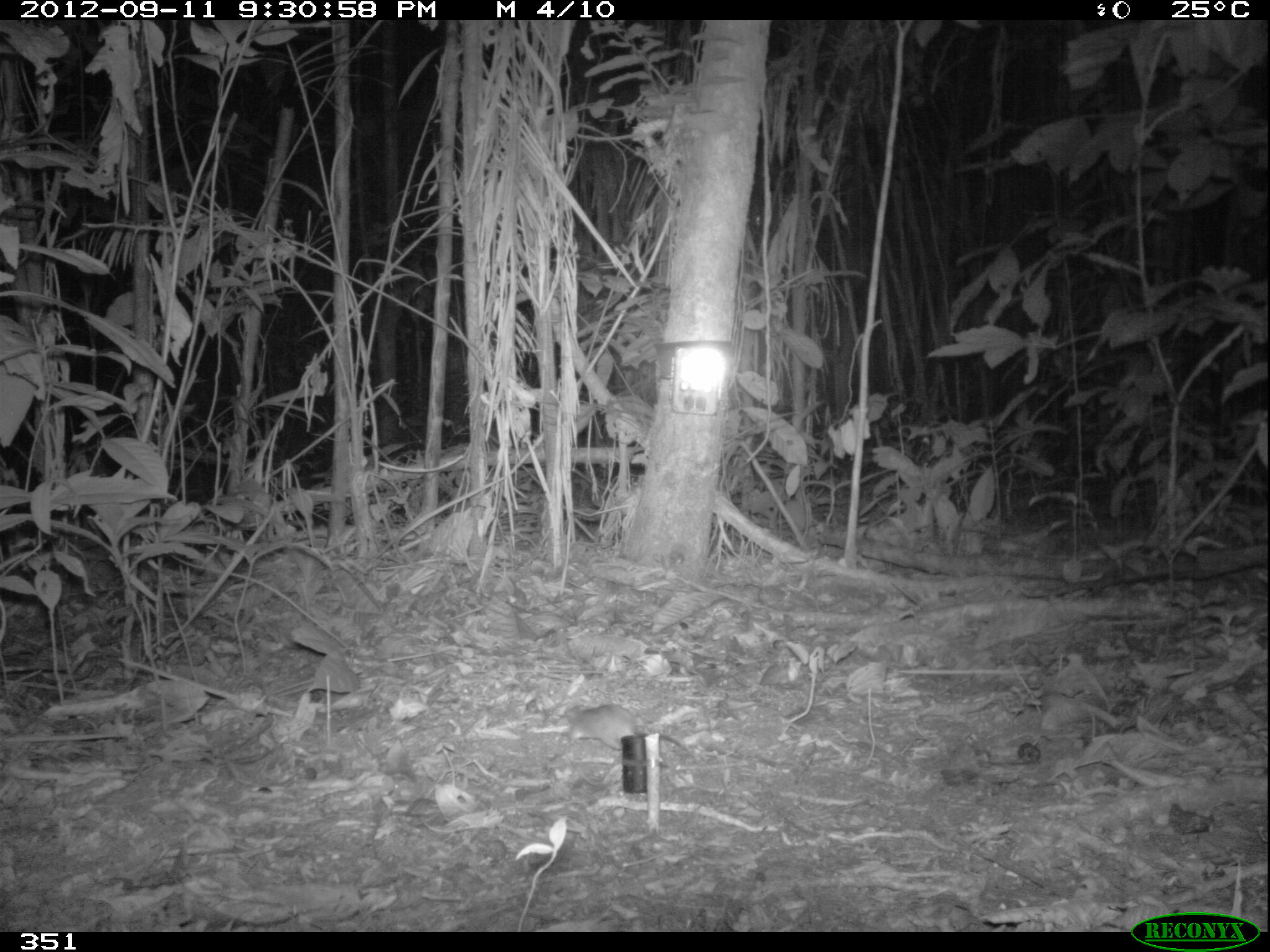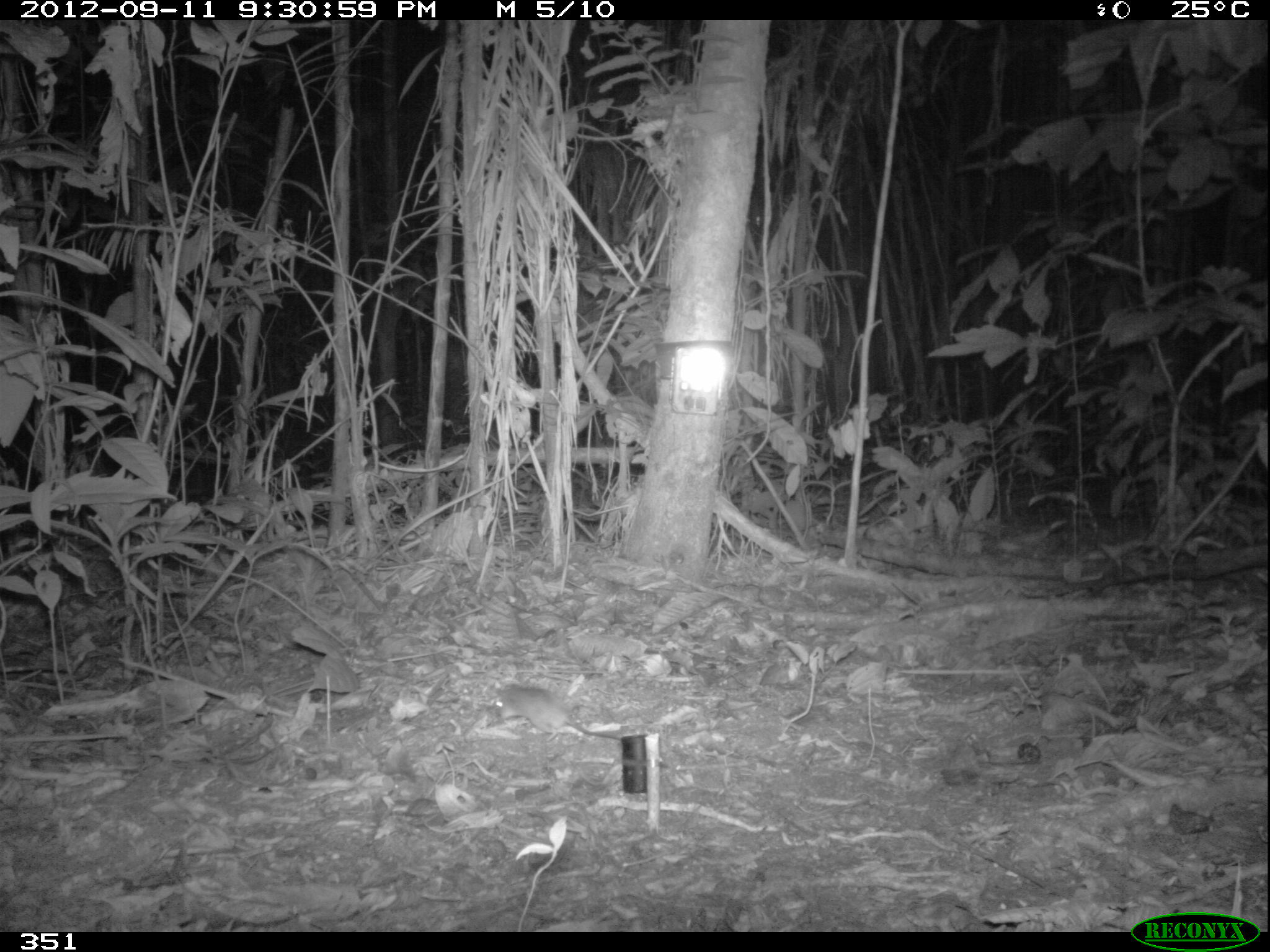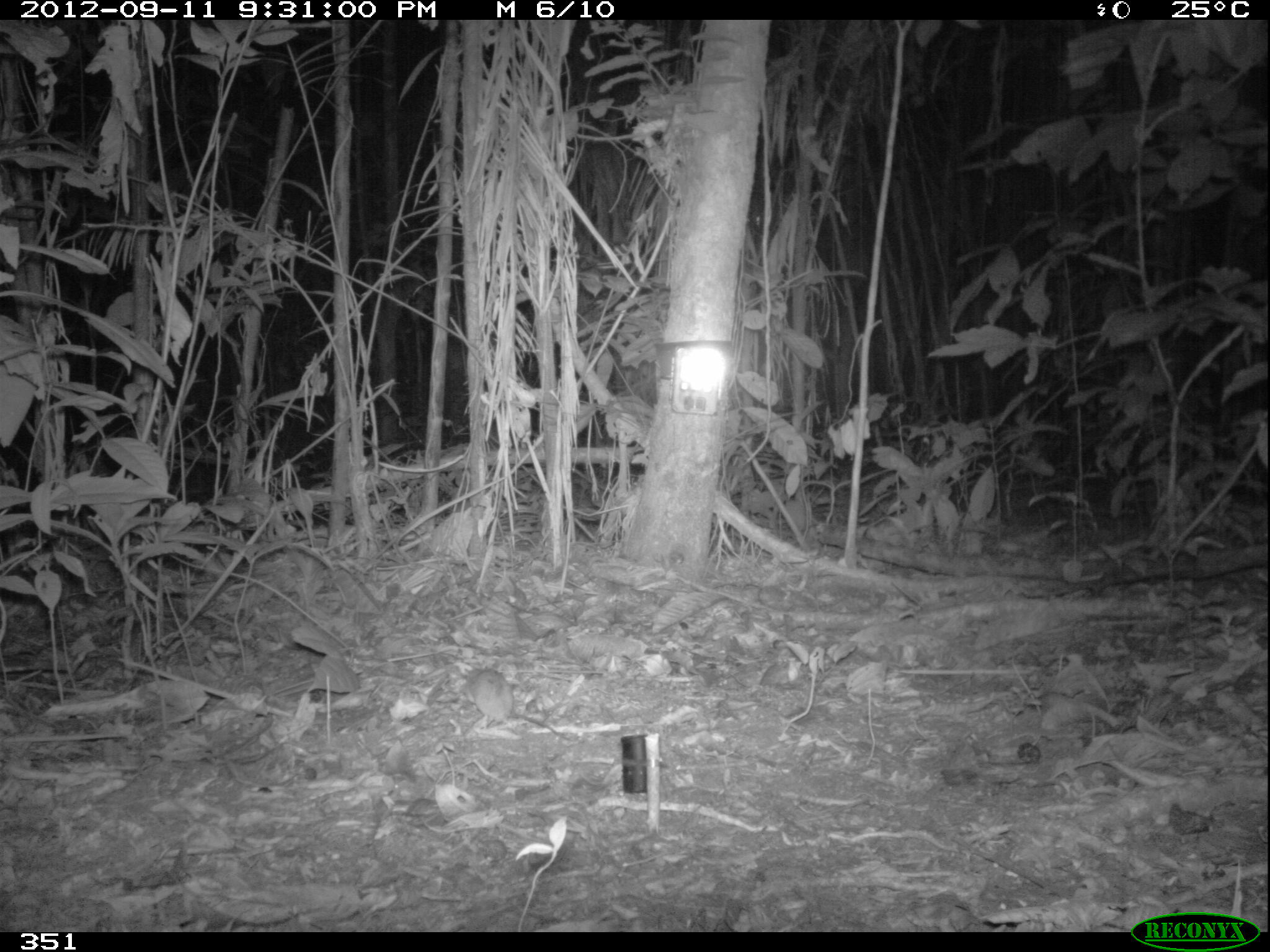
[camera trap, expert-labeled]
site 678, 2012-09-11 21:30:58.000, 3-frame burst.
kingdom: Animalia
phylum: Chordata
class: Mammalia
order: Rodentia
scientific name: Rodentia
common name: rodents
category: unknown rodent